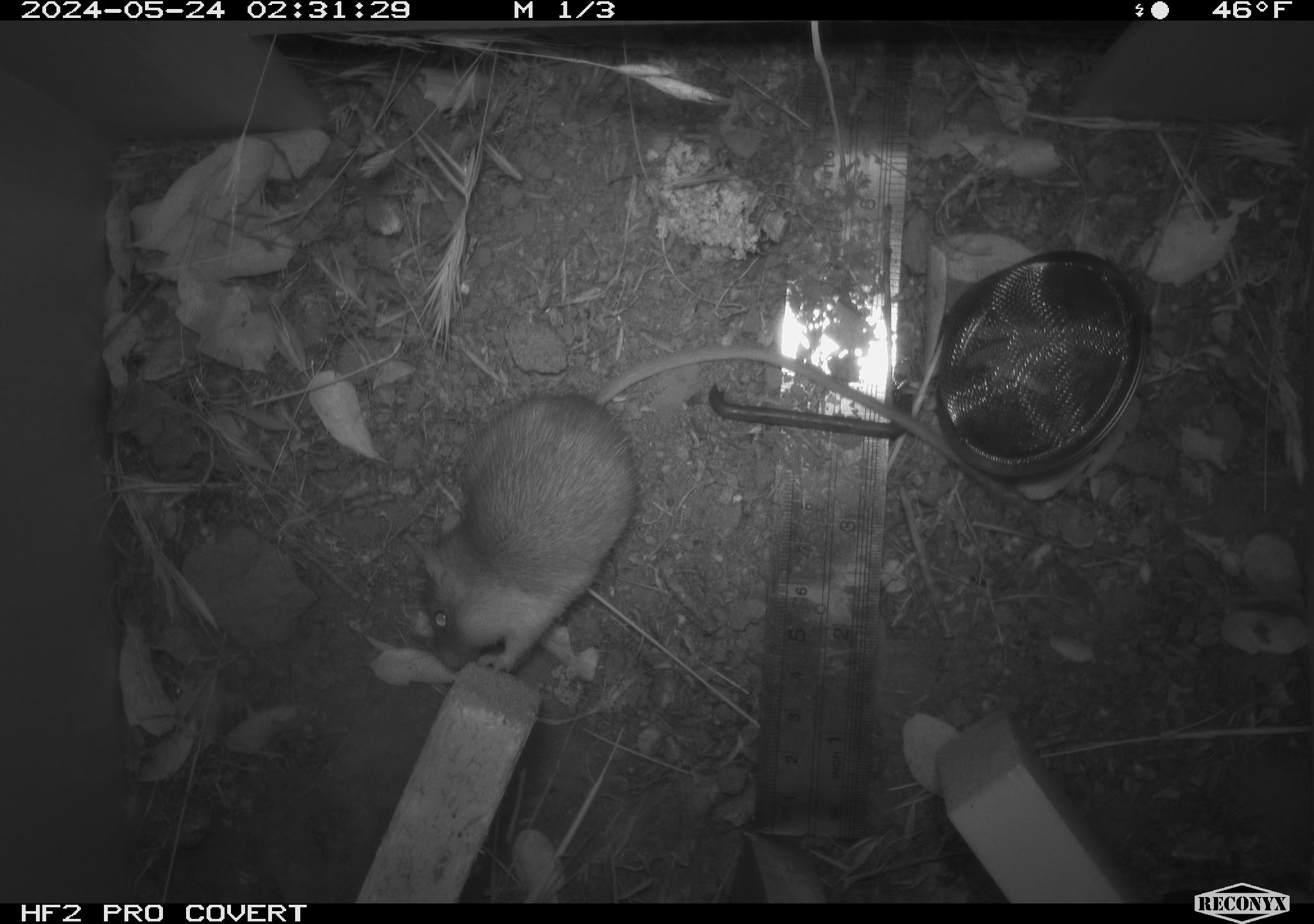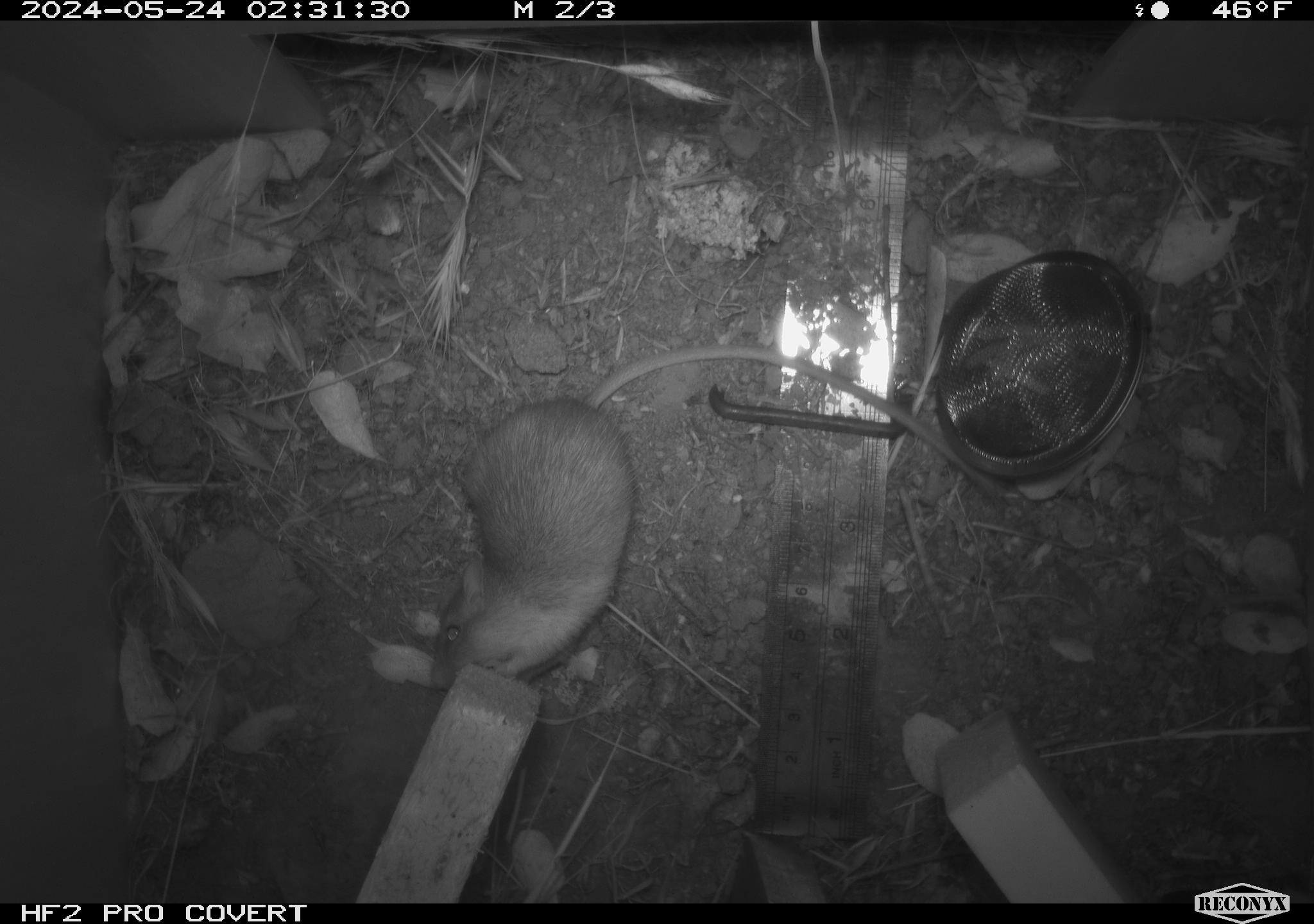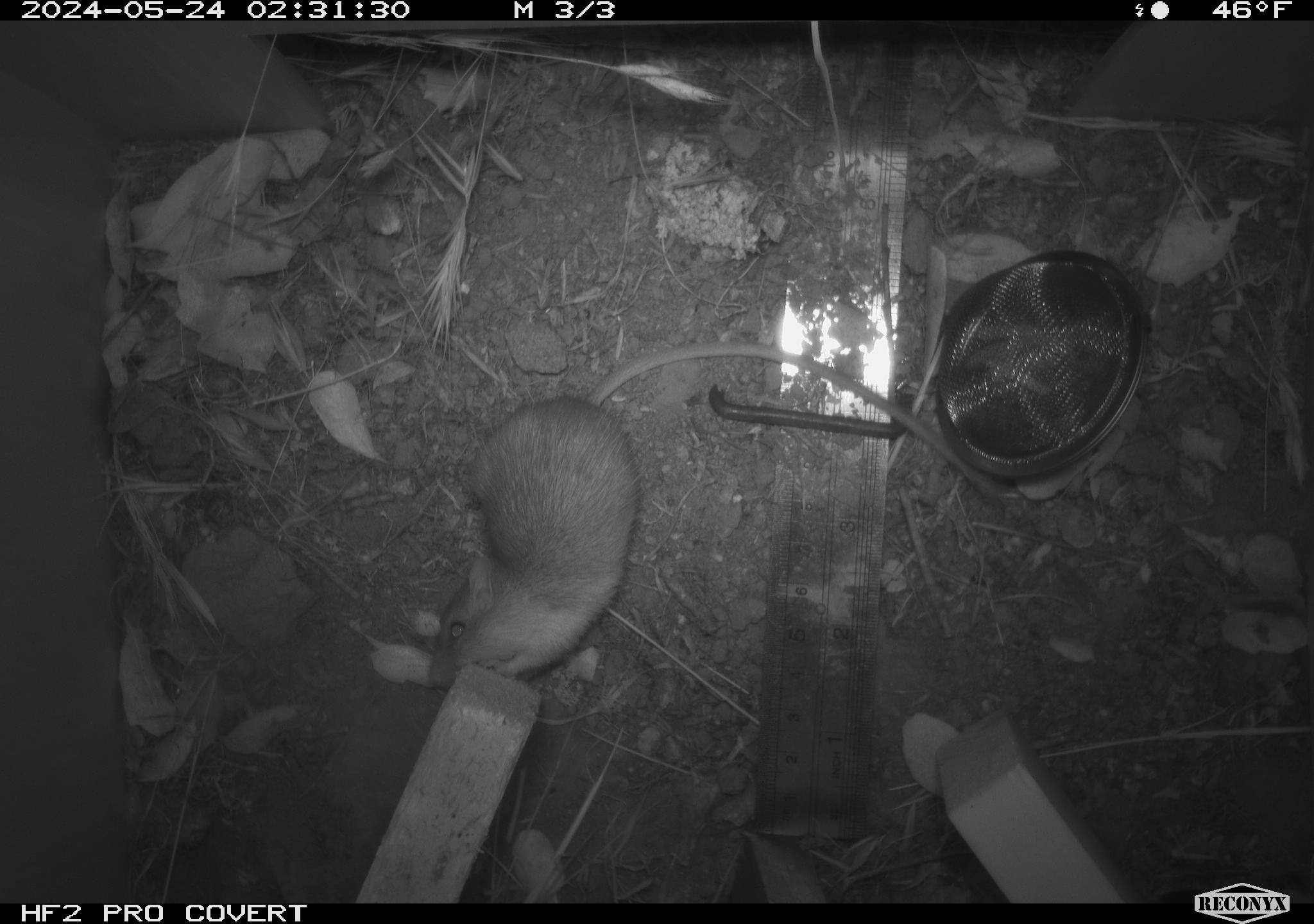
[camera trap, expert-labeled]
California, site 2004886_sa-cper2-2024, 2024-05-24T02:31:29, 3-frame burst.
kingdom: Animalia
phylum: Chordata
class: Mammalia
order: Rodentia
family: Heteromyidae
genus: Dipodomys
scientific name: Dipodomys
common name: kangaroo rats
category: dipodomys species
Dipodomys species (kangaroo rats) (Dipodomys).